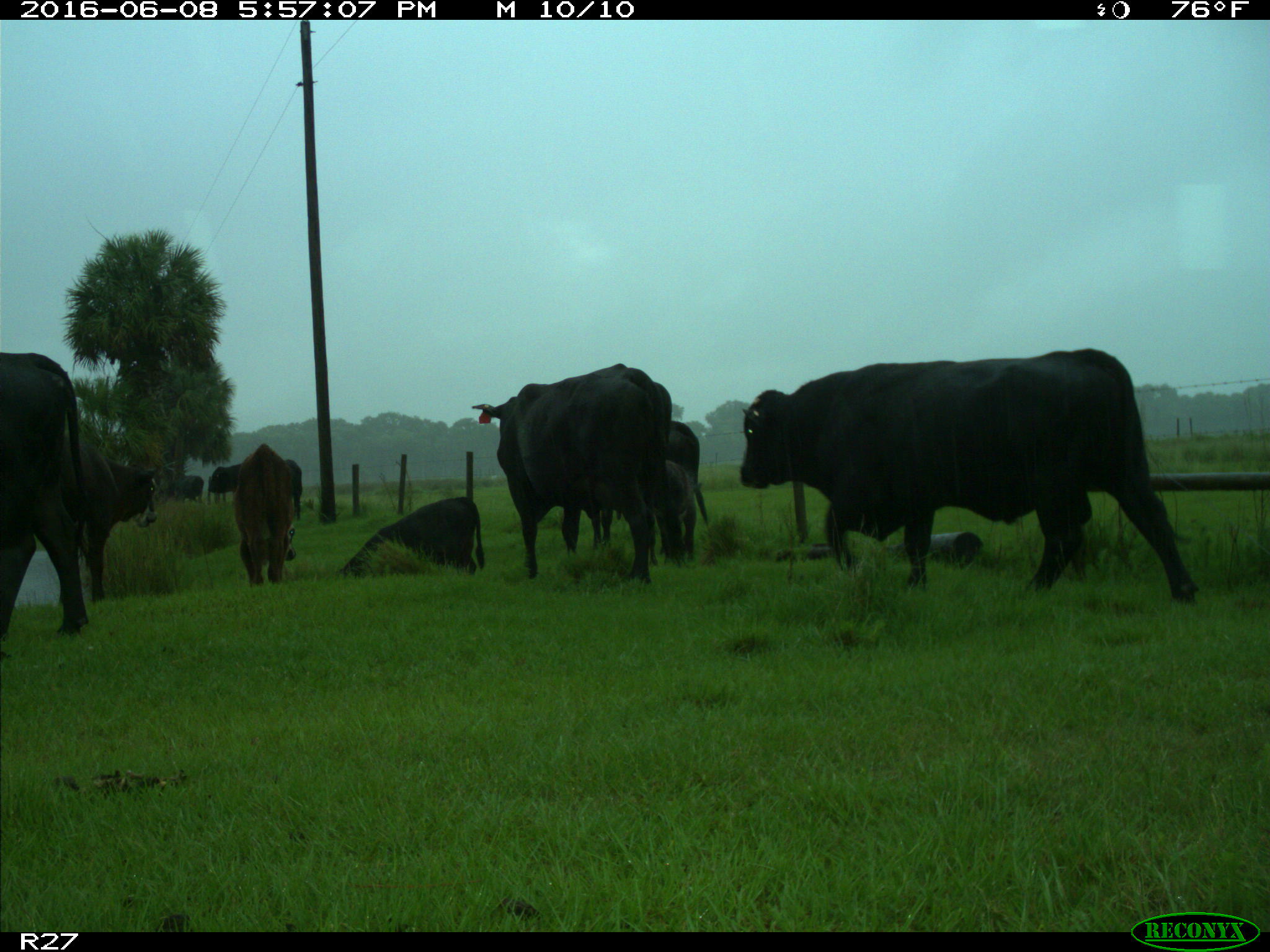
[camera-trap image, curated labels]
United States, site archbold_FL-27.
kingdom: Animalia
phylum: Chordata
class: Mammalia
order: Artiodactyla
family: Bovidae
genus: Bos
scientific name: Bos taurus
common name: domestic cow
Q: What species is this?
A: Bos taurus (domestic cow).